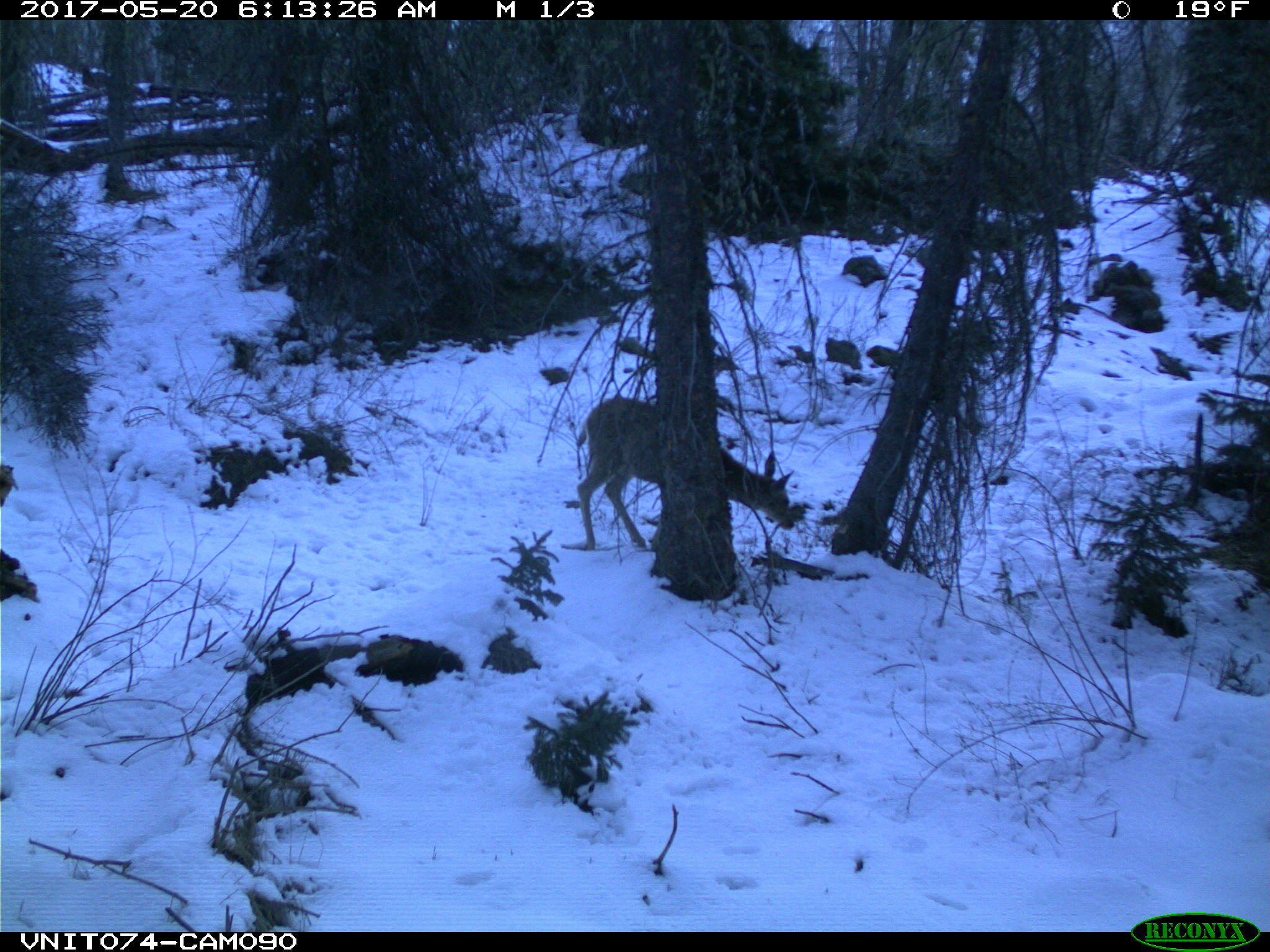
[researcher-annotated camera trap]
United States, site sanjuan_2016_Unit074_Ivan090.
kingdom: Animalia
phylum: Chordata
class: Mammalia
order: Artiodactyla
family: Cervidae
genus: Odocoileus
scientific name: Odocoileus hemionus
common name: mule deer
Odocoileus hemionus (mule deer).